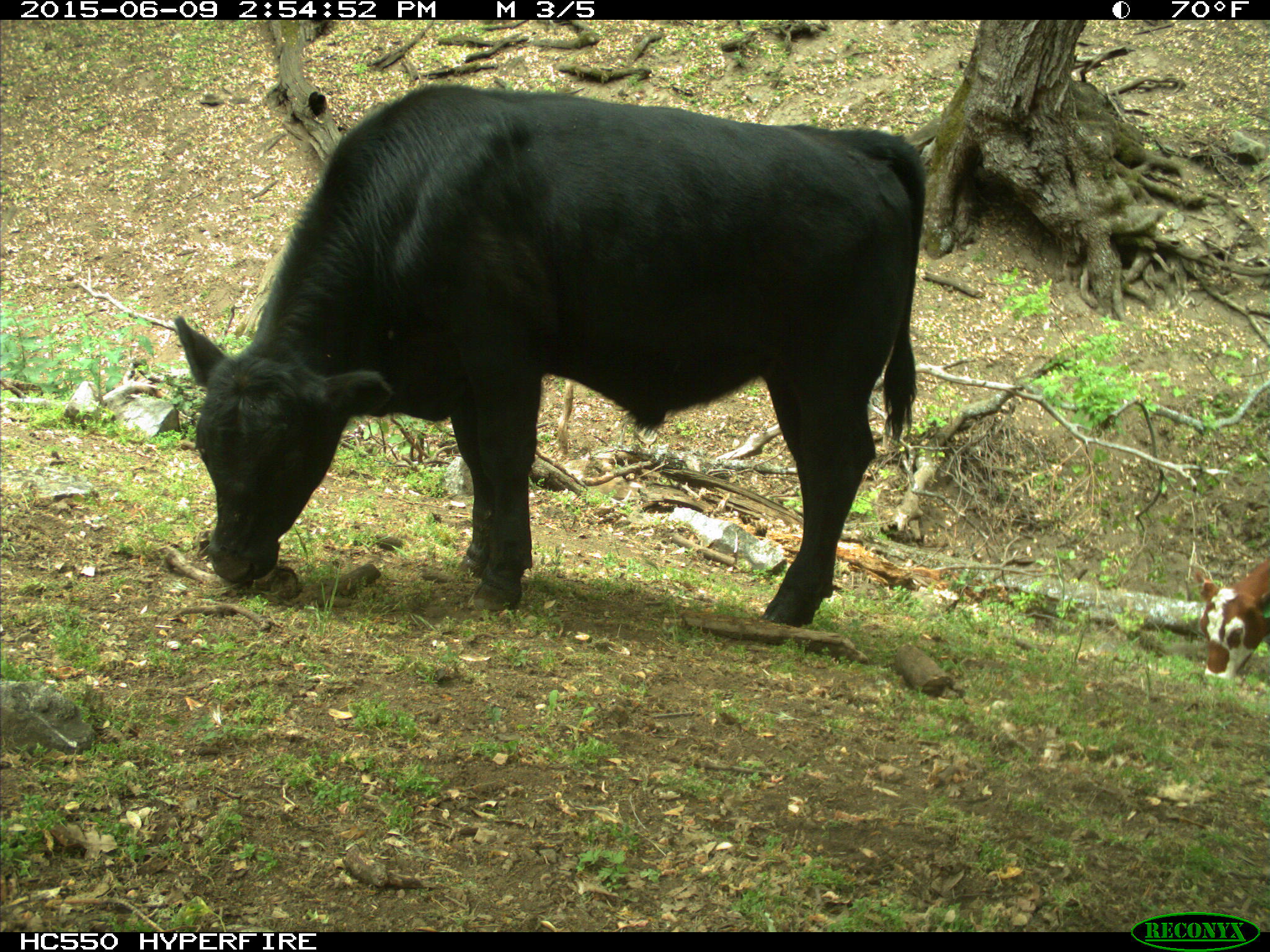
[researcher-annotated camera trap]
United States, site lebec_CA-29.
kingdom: Animalia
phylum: Chordata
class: Mammalia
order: Artiodactyla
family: Bovidae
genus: Bos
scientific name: Bos taurus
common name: domestic cow